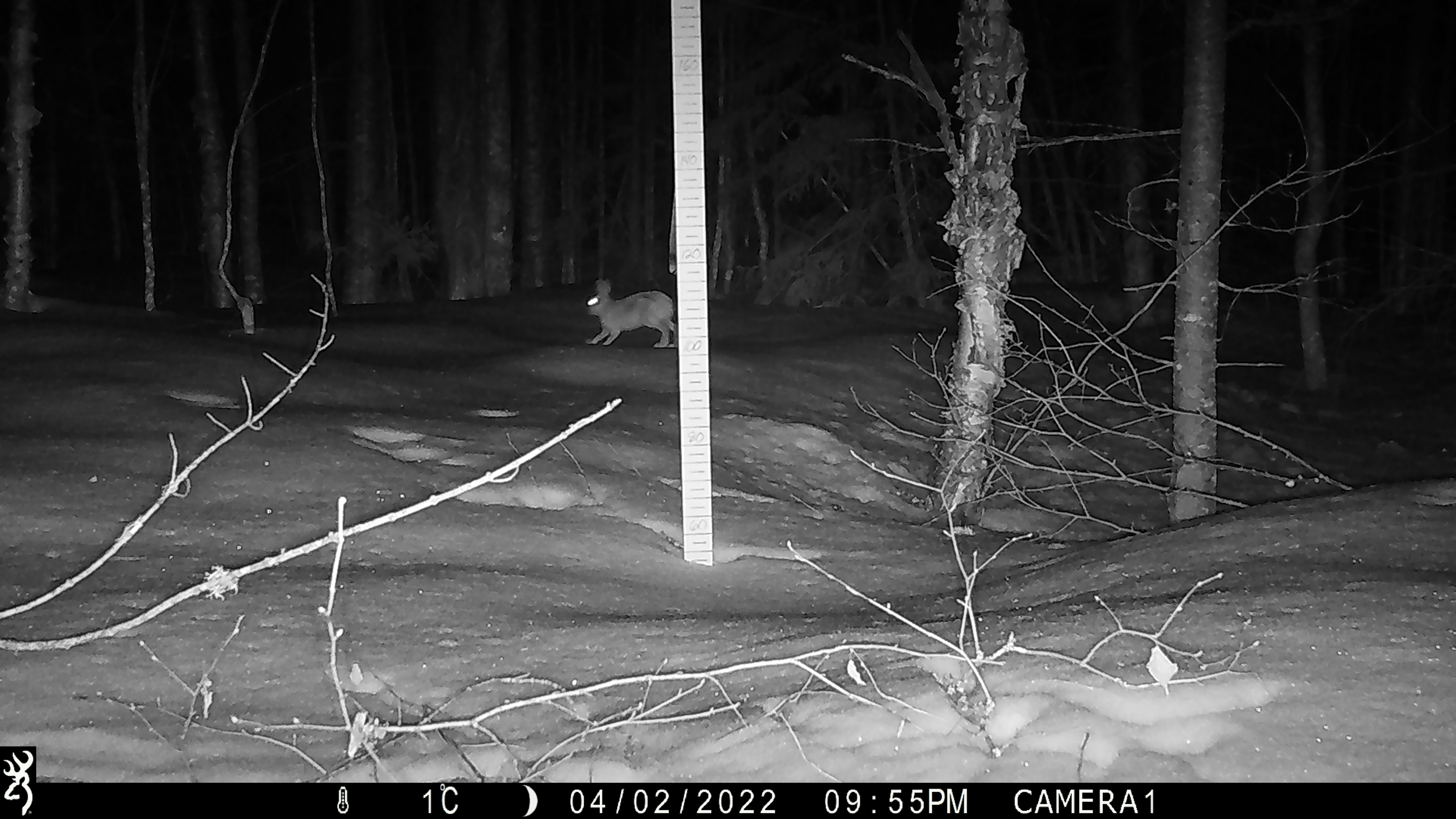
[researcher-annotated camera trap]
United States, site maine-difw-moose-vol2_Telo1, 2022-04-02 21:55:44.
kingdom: Animalia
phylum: Chordata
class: Mammalia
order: Lagomorpha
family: Leporidae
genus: Lepus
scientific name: Lepus americanus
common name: snowshoe hare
Snowshoe hare (Lepus americanus).